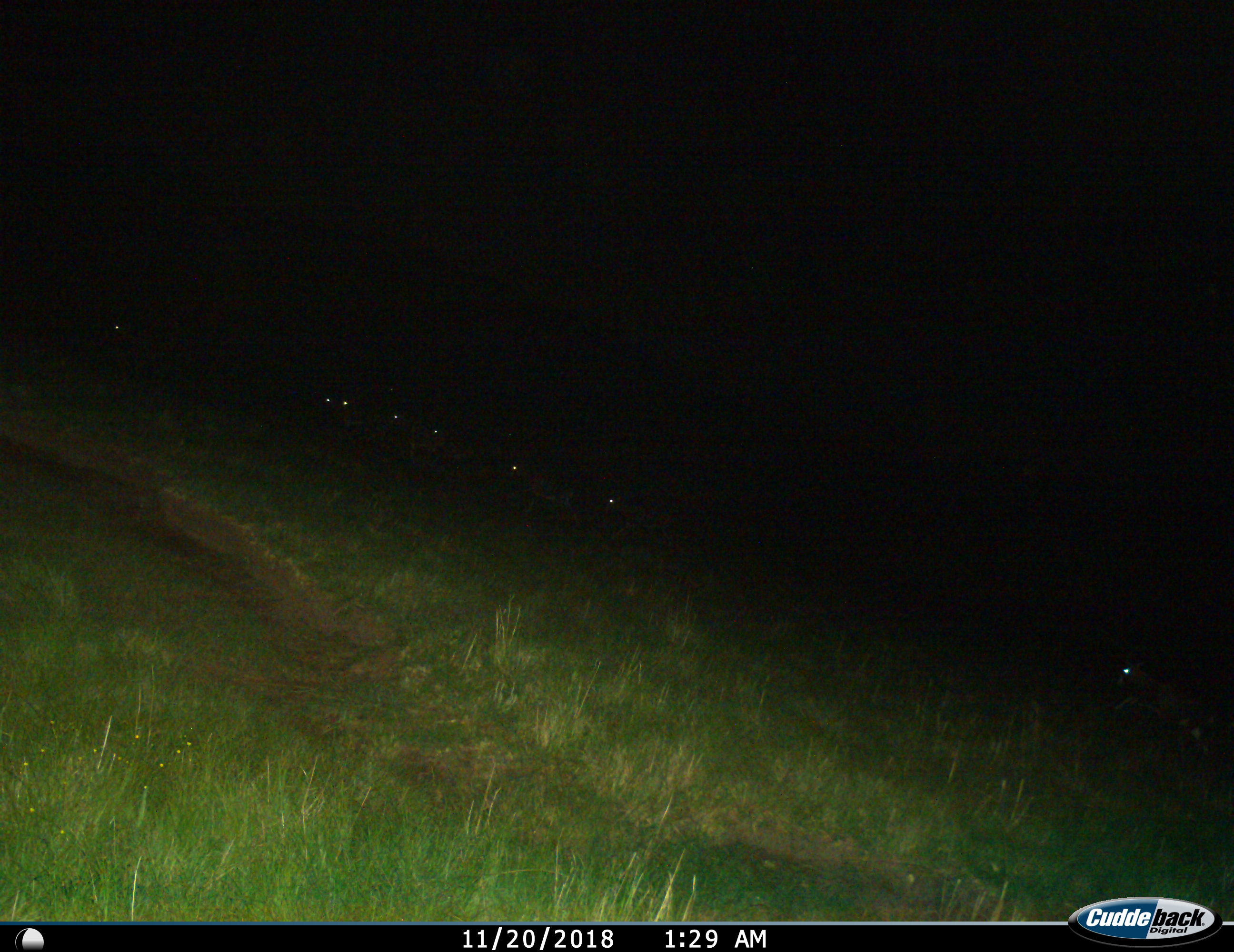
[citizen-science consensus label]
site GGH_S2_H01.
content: unidentified animal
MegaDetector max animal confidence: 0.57